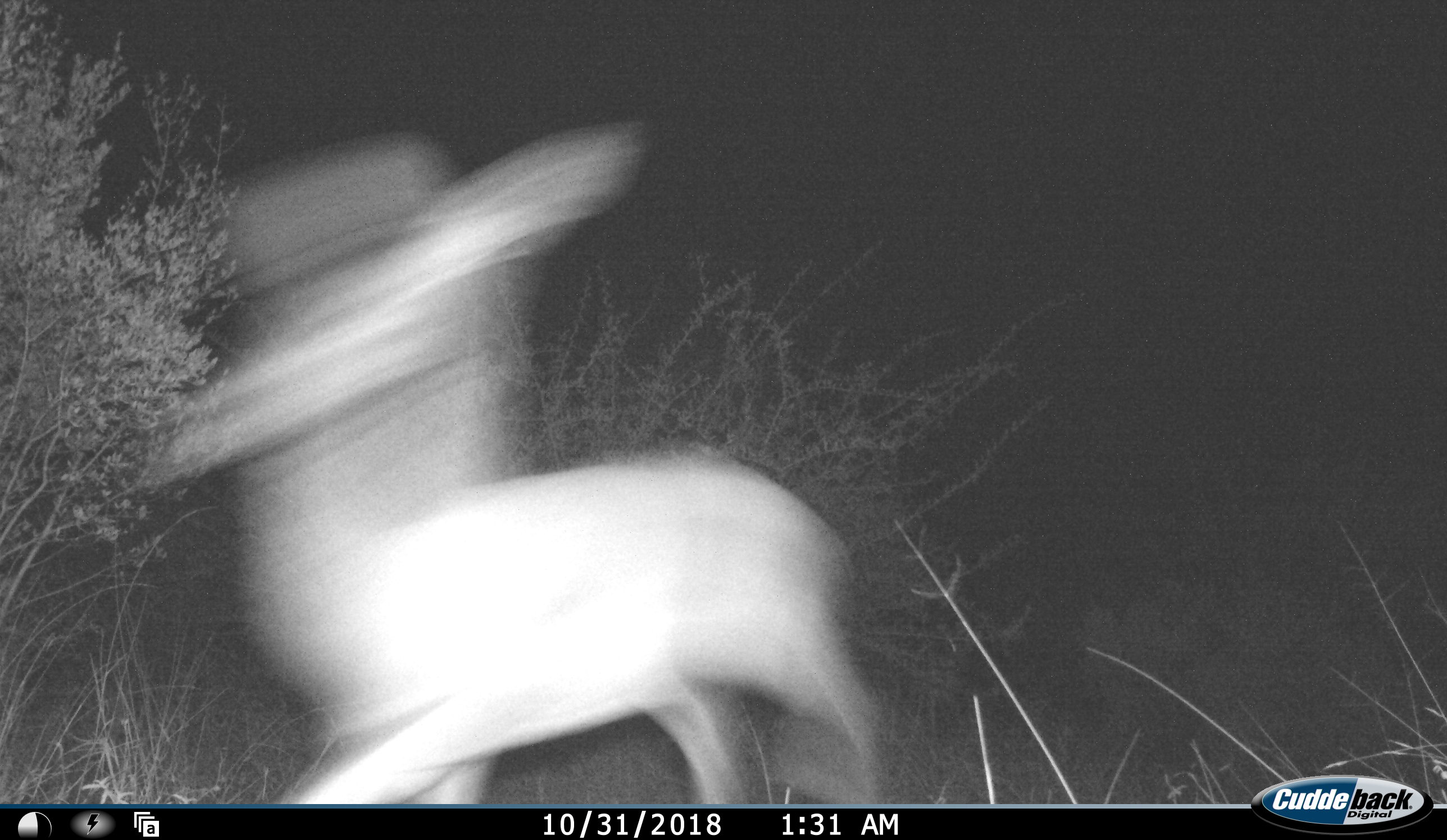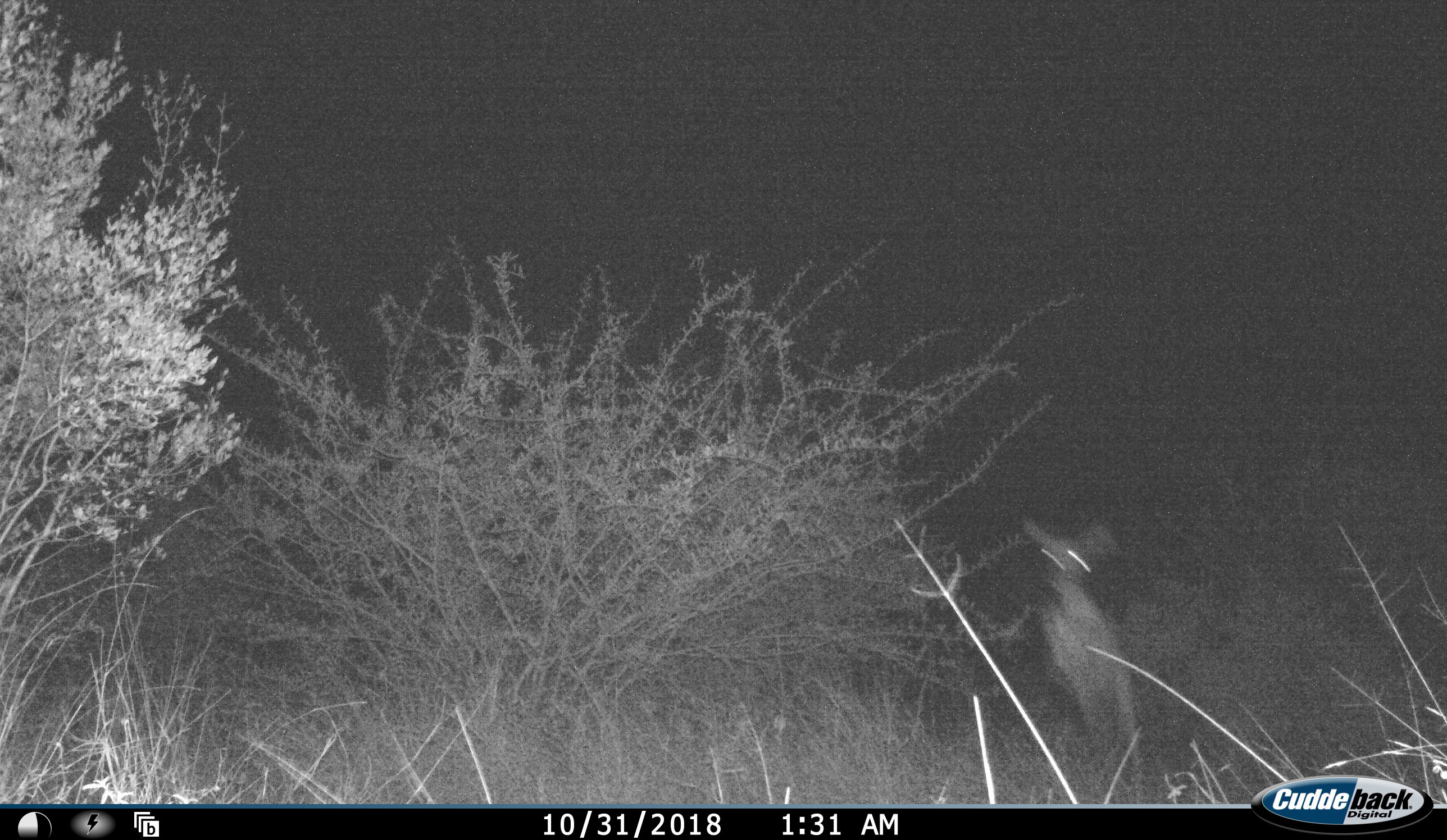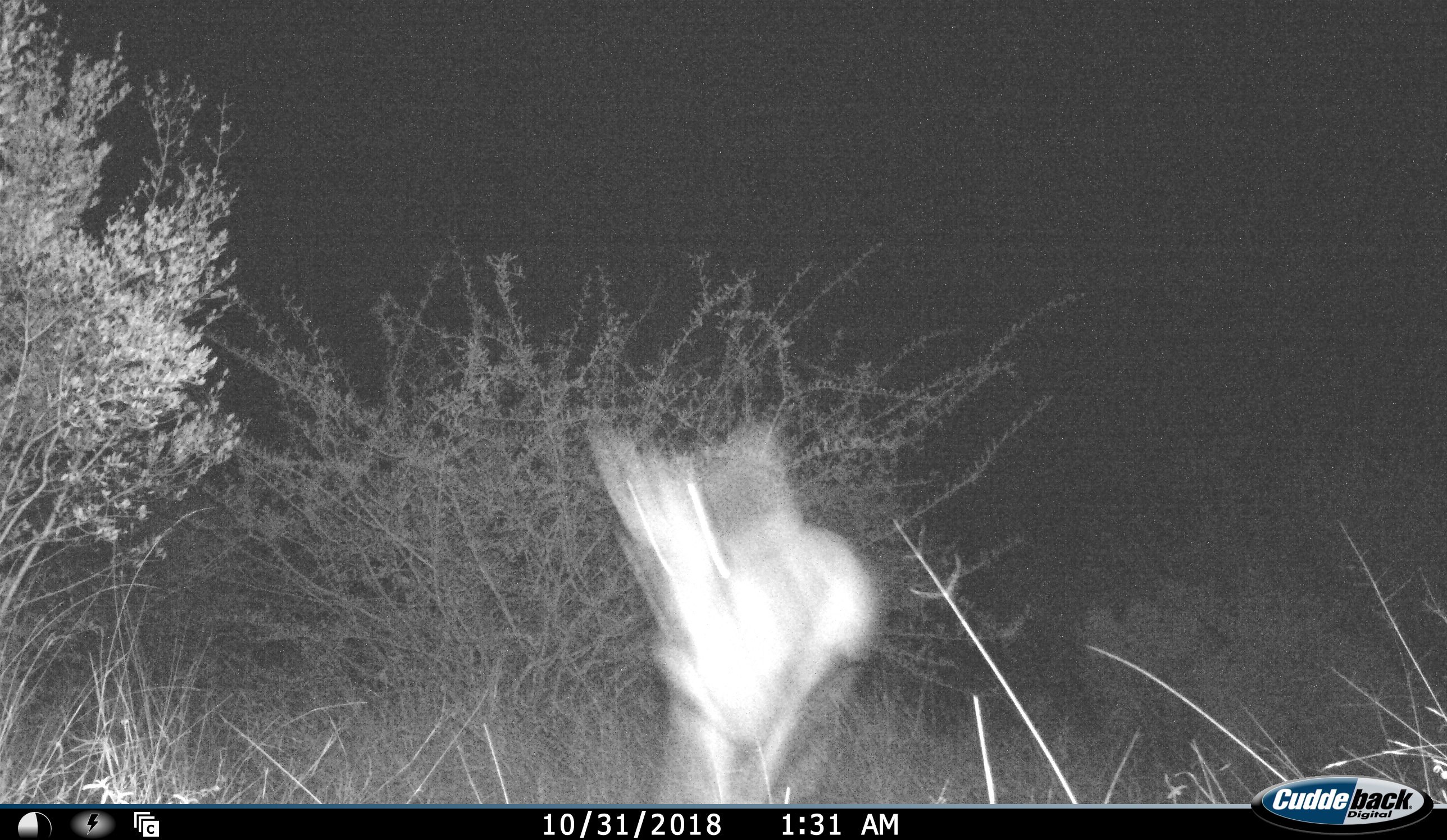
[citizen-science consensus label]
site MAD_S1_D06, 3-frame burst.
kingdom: Animalia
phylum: Chordata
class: Mammalia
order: Artiodactyla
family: Bovidae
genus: Aepyceros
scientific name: Aepyceros melampus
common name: impala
Impala (Aepyceros melampus), count 1. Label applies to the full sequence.